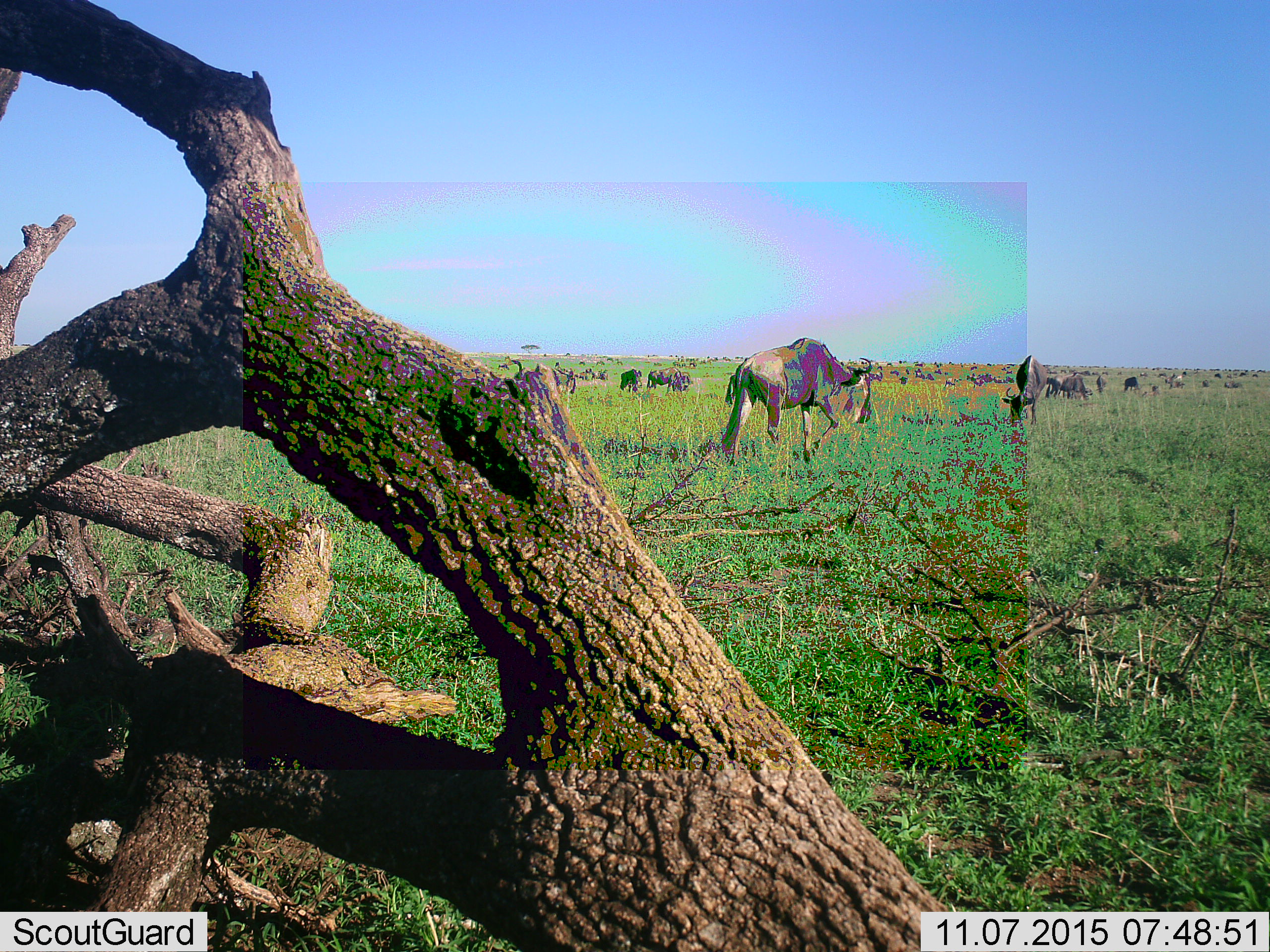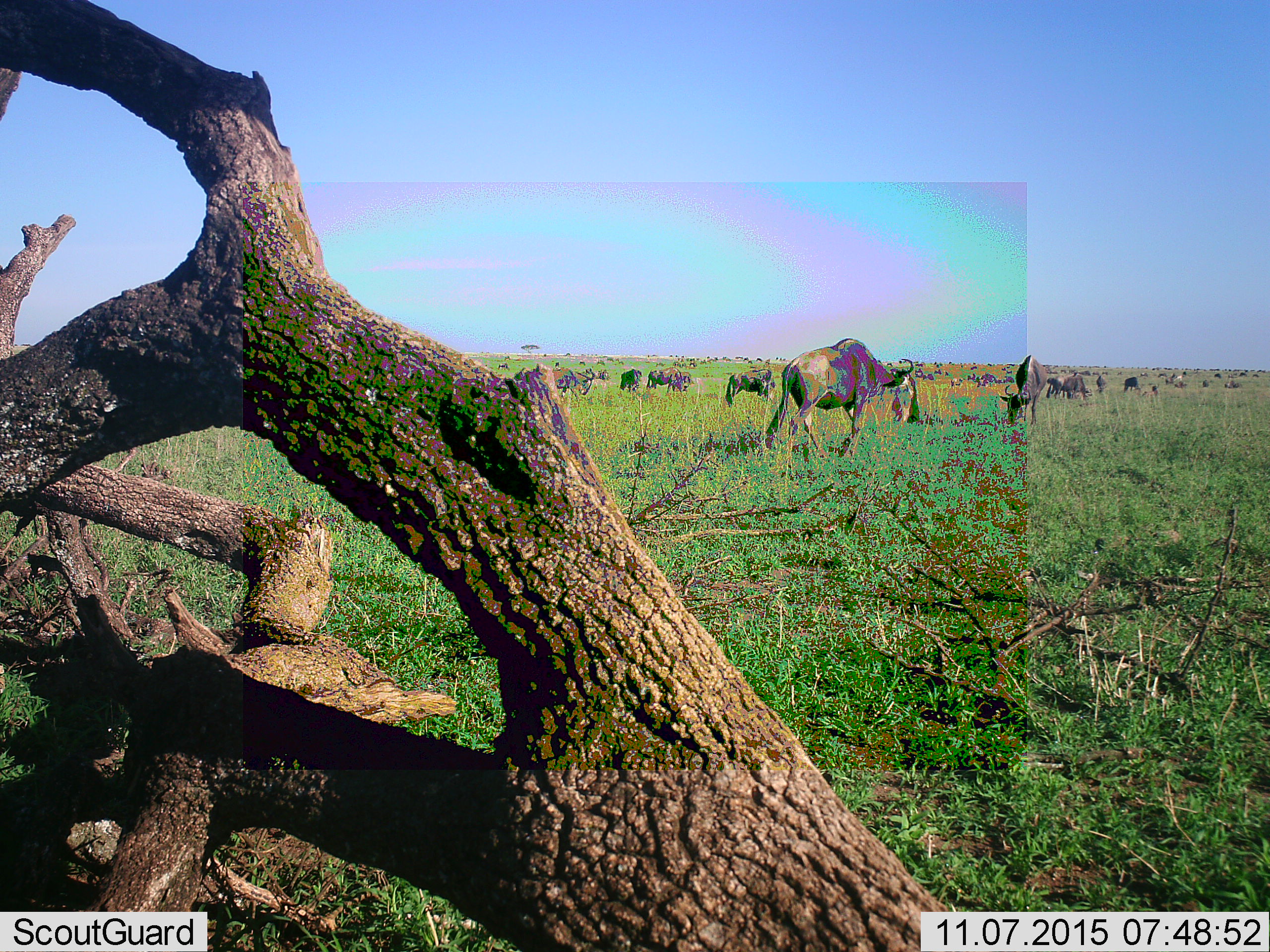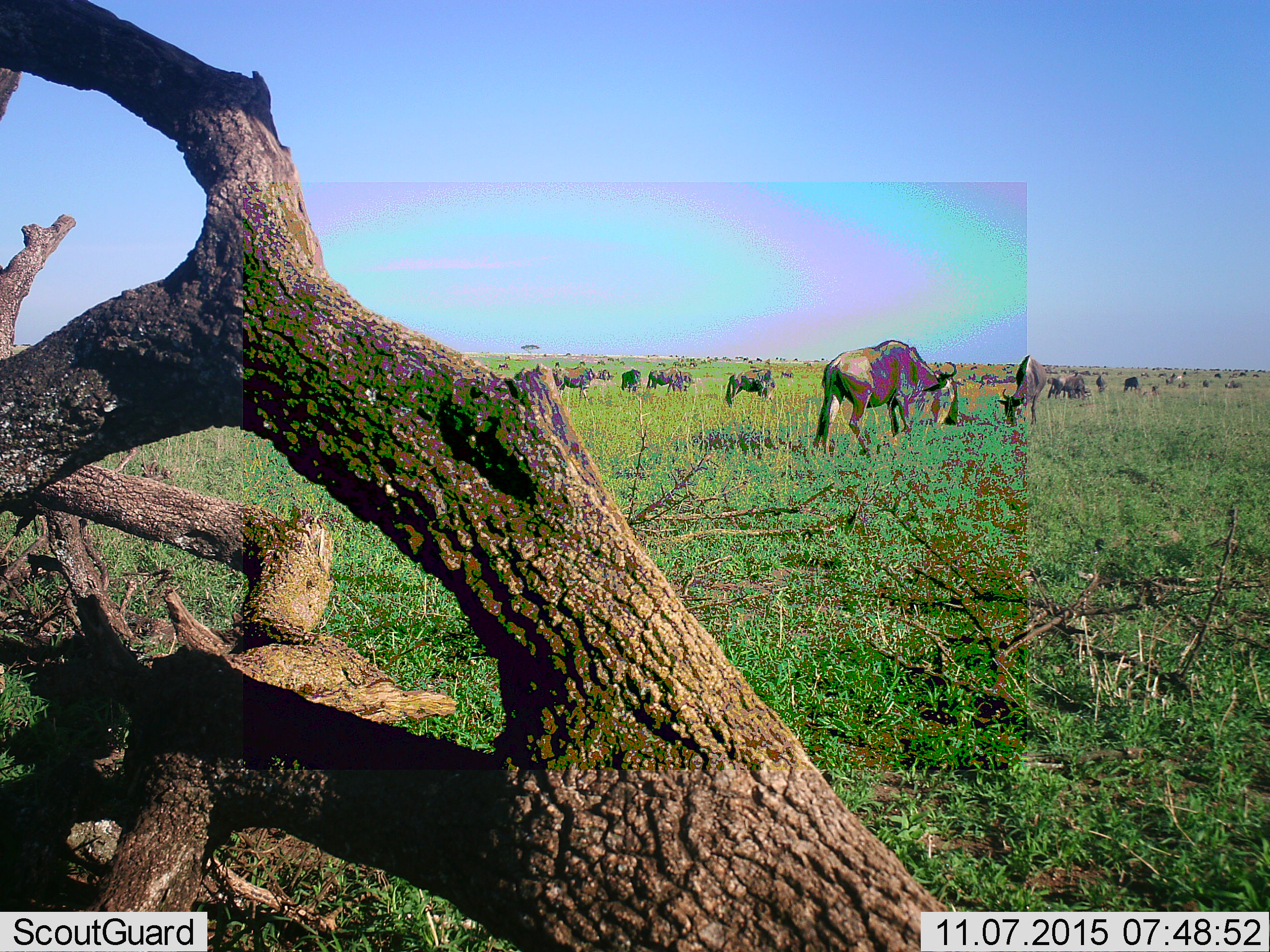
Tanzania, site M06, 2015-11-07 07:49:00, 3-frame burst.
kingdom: Animalia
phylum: Chordata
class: Mammalia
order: Artiodactyla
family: Bovidae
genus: Connochaetes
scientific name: Connochaetes taurinus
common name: blue wildebeest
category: wildebeest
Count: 51+.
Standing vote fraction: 78%.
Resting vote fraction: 22%.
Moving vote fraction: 78%.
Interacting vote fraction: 11%.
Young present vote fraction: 22%.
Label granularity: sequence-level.